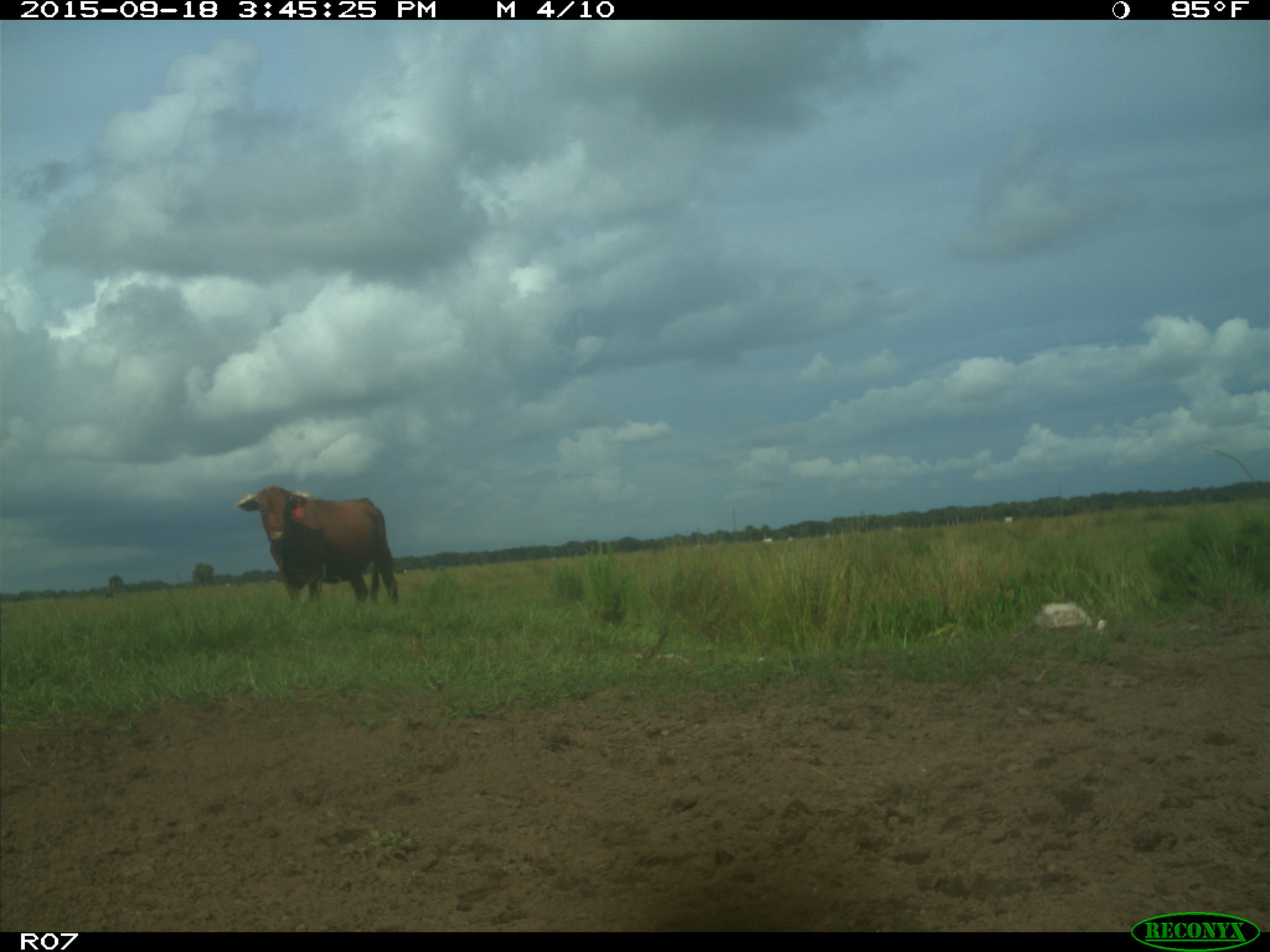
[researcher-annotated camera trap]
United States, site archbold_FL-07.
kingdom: Animalia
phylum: Chordata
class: Mammalia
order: Artiodactyla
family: Bovidae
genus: Bos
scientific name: Bos taurus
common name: domestic cow